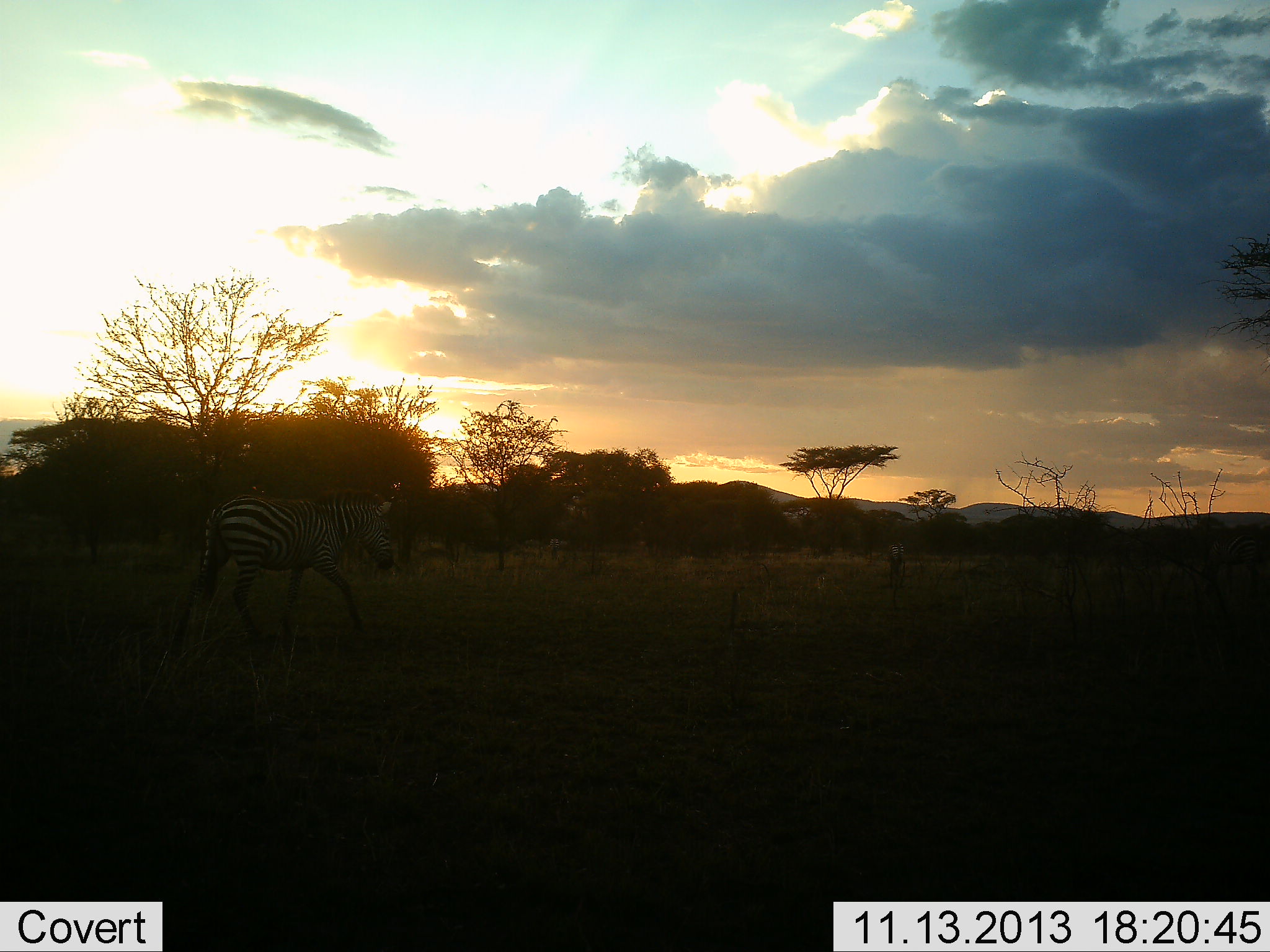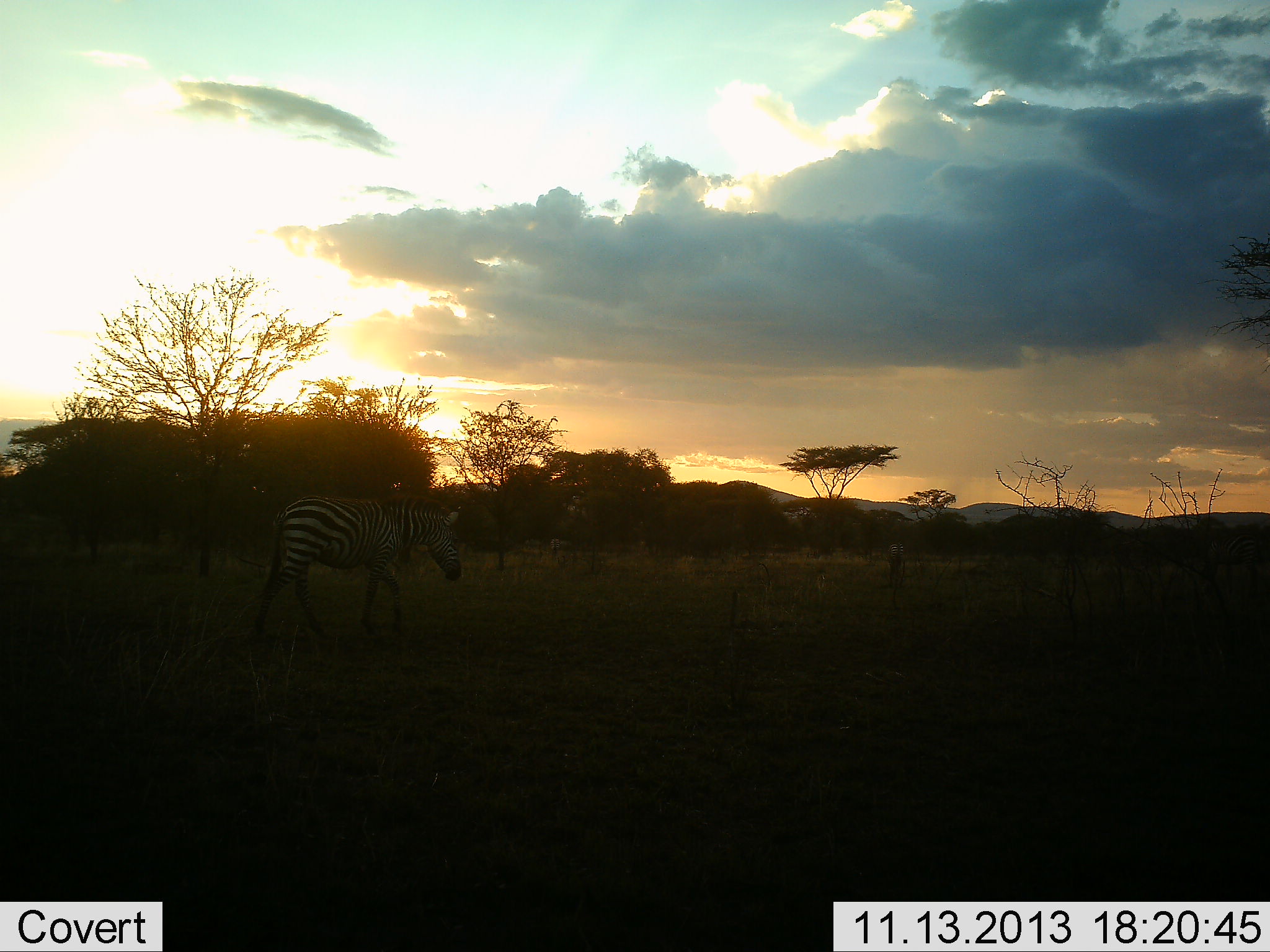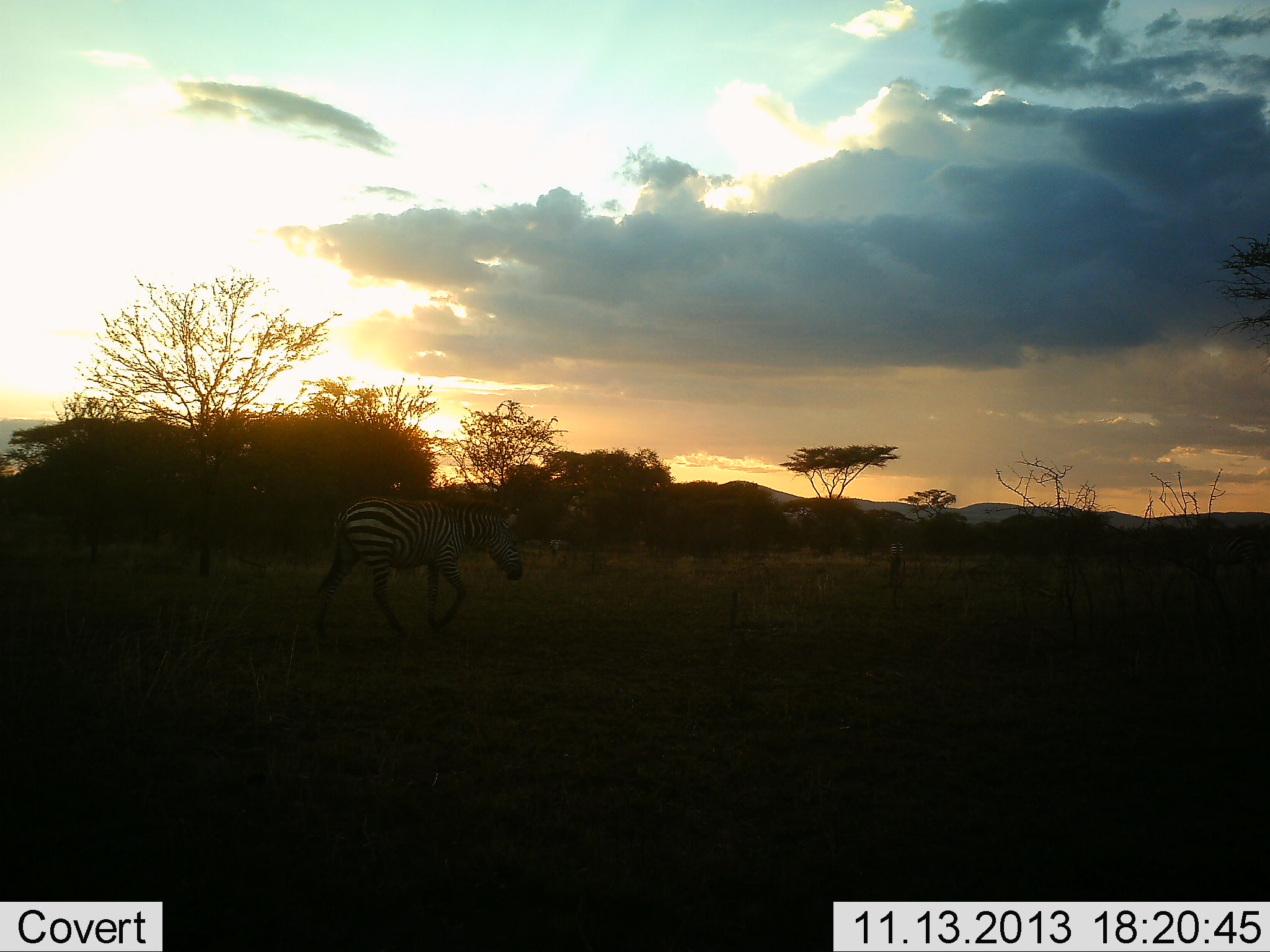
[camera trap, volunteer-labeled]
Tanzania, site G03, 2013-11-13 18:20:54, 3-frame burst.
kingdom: Animalia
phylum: Chordata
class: Mammalia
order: Perissodactyla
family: Equidae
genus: Equus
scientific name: Equus quagga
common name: plains zebra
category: zebra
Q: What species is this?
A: Zebra (plains zebra) (Equus quagga).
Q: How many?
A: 1.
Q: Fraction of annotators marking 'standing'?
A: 10%.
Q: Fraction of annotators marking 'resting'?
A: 0%.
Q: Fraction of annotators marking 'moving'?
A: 90%.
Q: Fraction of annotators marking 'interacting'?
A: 0%.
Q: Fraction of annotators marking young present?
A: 0%.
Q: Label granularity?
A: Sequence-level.